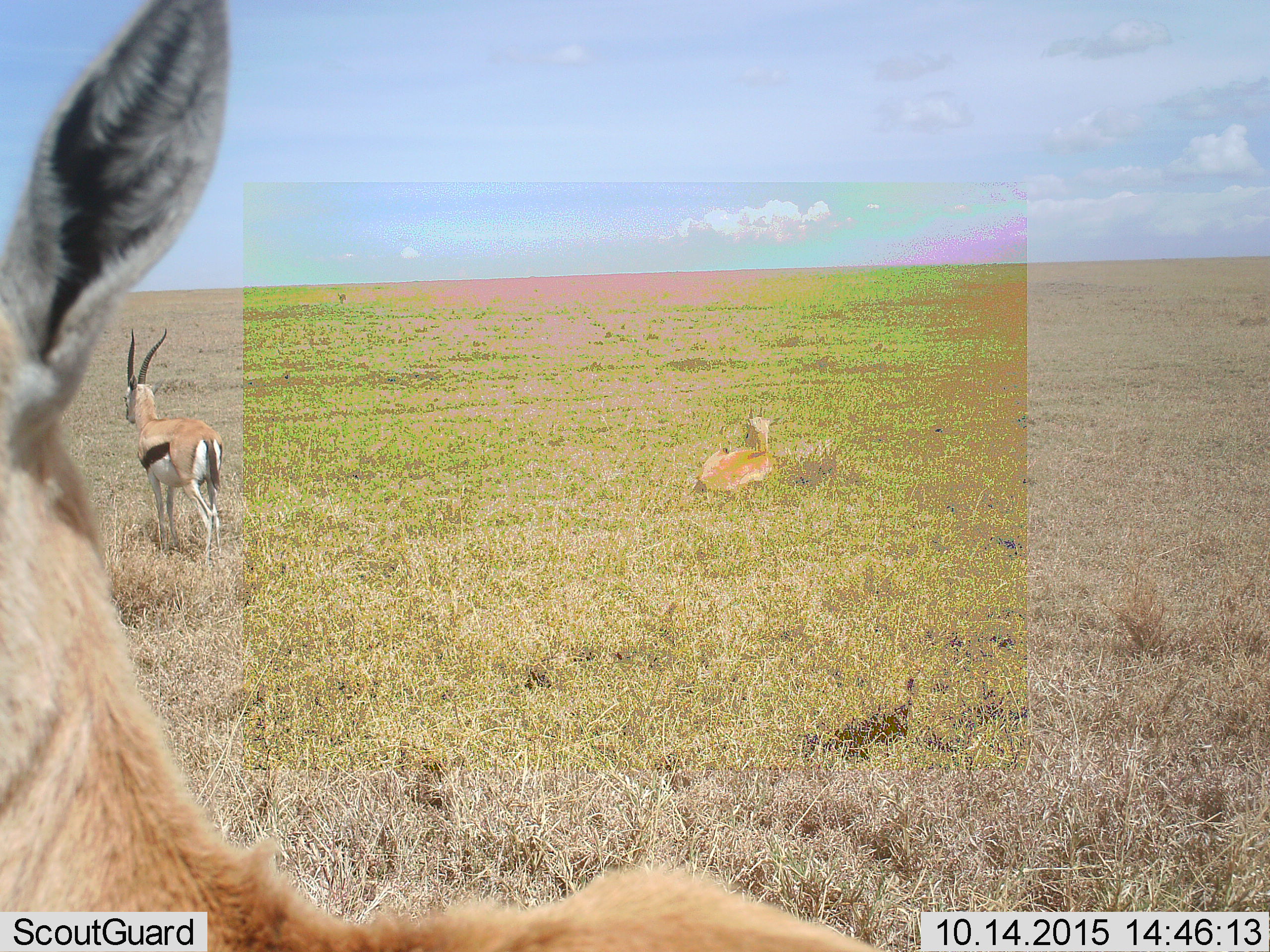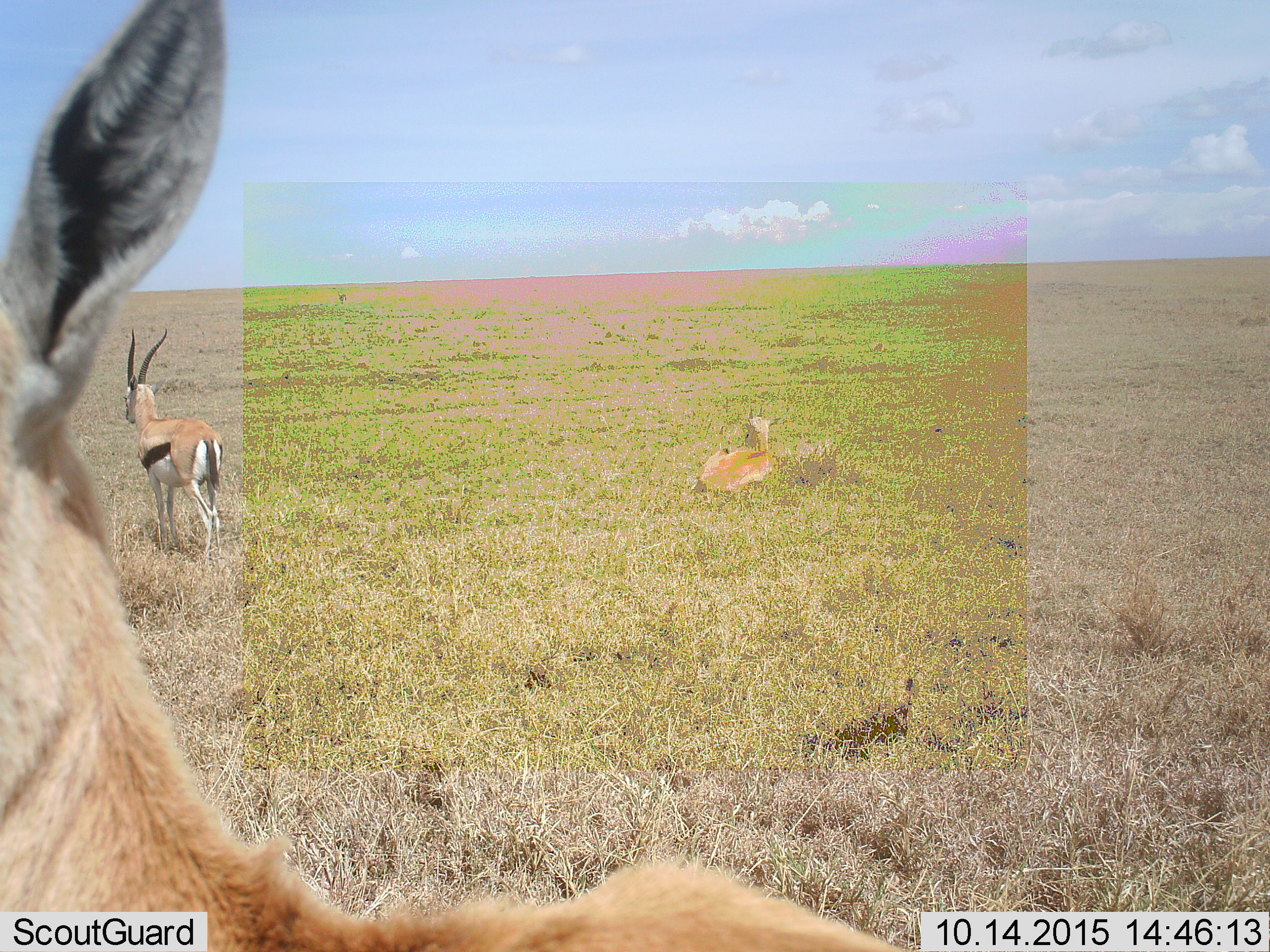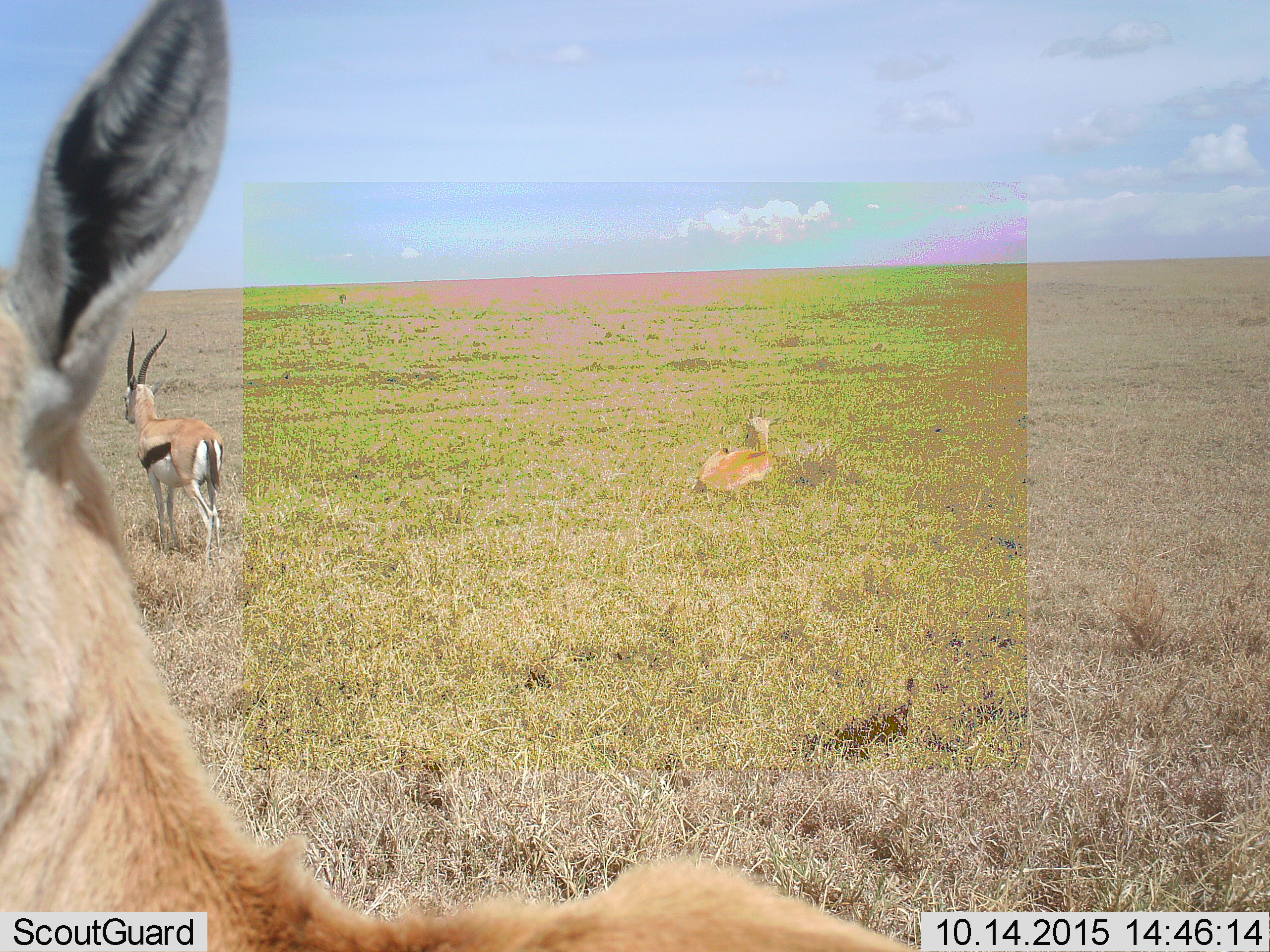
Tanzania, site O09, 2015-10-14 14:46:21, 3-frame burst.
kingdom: Animalia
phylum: Chordata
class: Mammalia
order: Artiodactyla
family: Bovidae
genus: Eudorcas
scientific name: Eudorcas thomsonii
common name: thomson's gazelle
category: gazellethomsons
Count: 3.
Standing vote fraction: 75%.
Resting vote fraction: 100%.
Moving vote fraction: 12%.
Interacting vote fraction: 12%.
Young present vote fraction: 38%.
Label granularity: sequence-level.